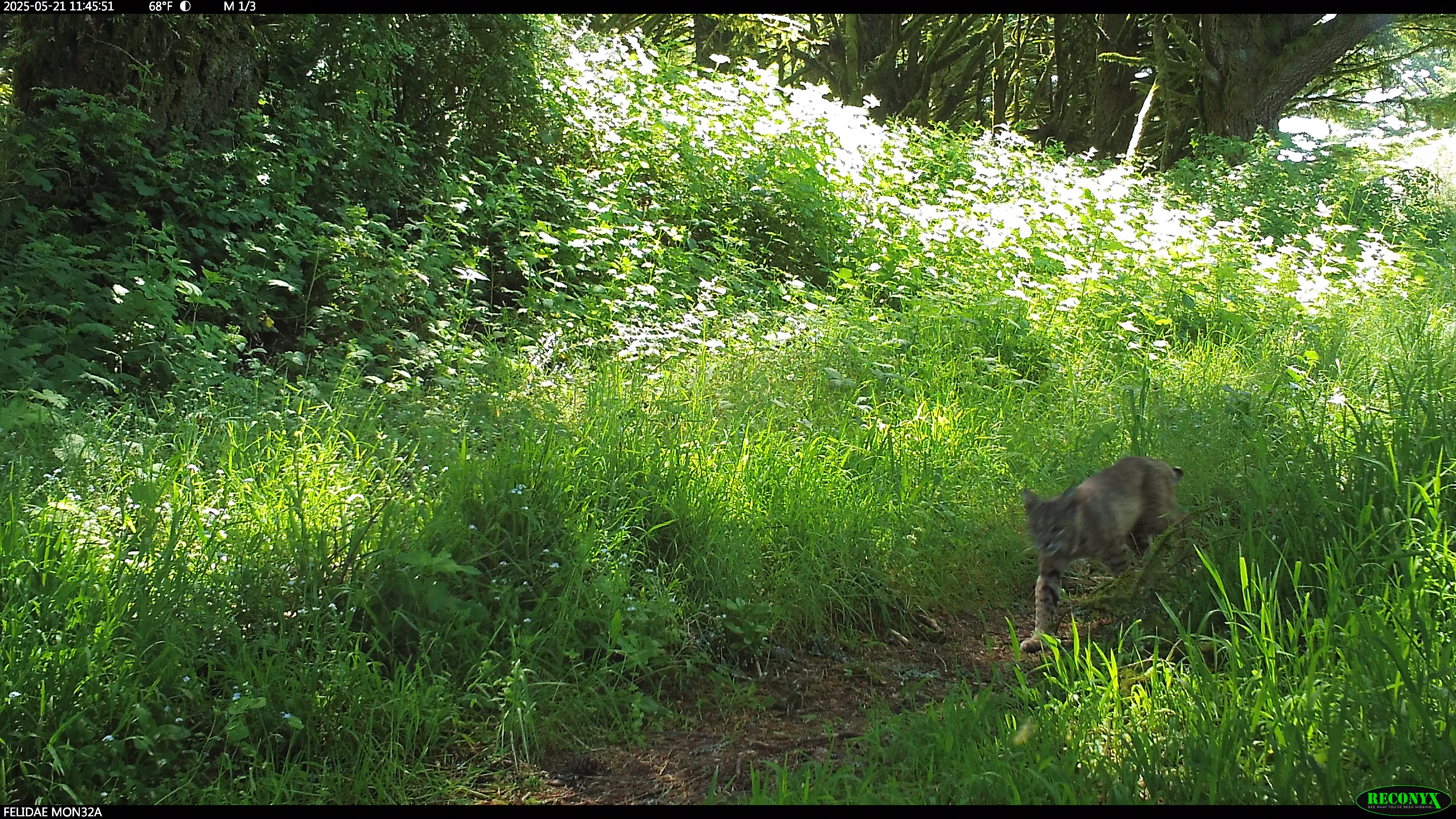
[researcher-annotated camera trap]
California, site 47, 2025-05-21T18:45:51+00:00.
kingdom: Animalia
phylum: Chordata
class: Mammalia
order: Carnivora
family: Felidae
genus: Lynx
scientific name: Lynx rufus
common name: bobcat